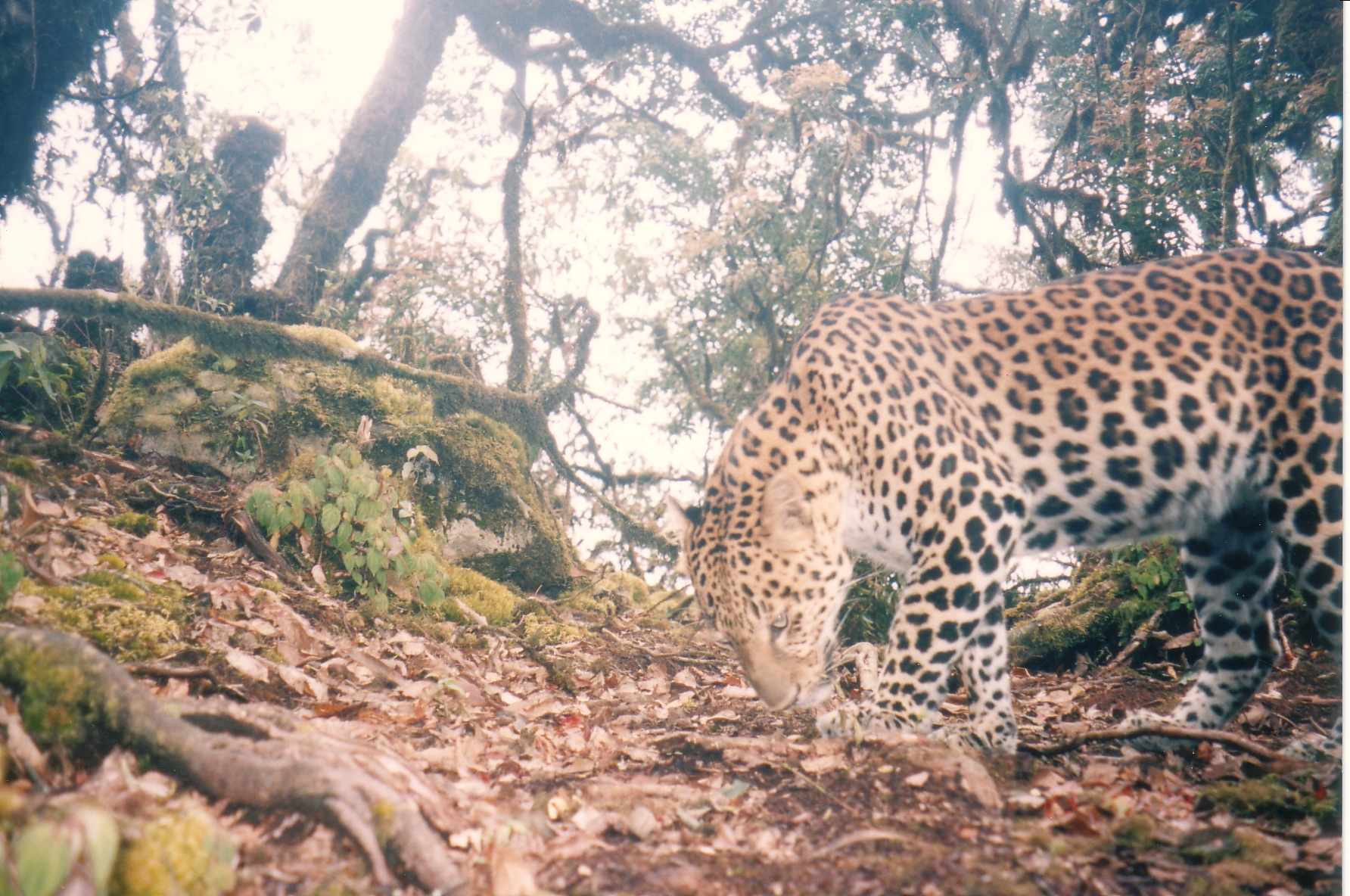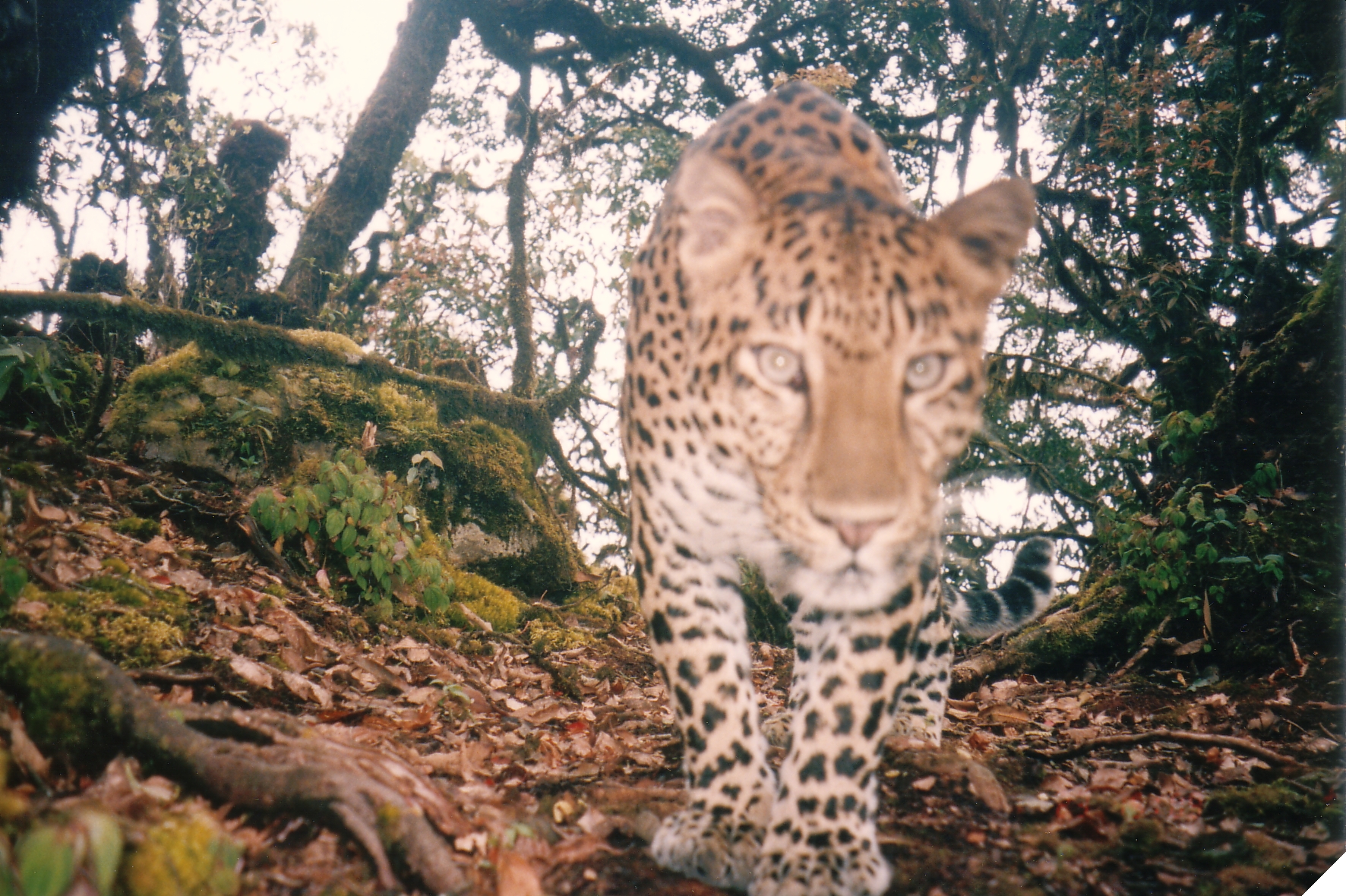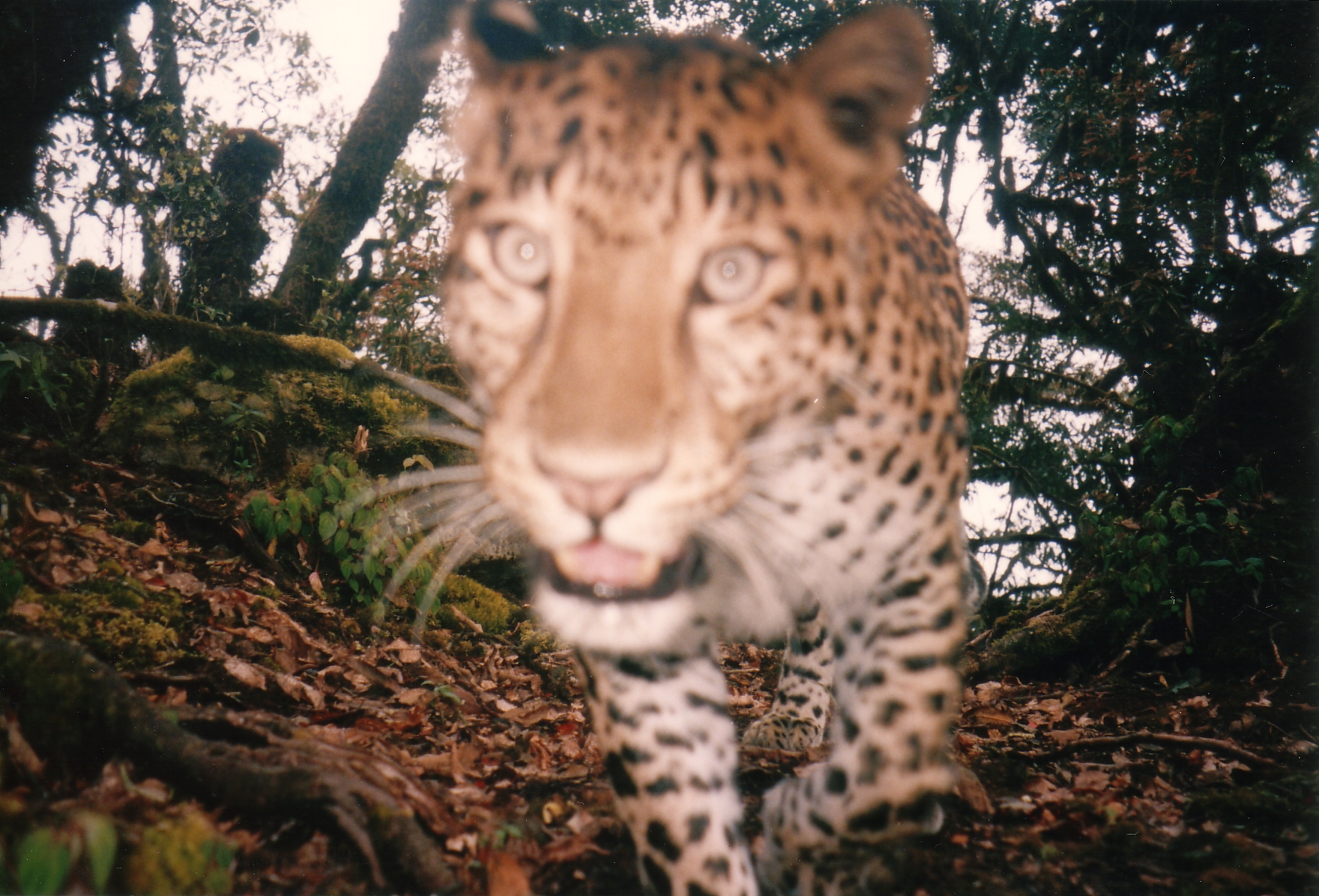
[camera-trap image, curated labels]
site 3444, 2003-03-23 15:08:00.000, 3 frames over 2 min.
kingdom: Animalia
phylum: Chordata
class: Mammalia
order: Carnivora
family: Felidae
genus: Panthera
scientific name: Panthera pardus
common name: leopard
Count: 1.